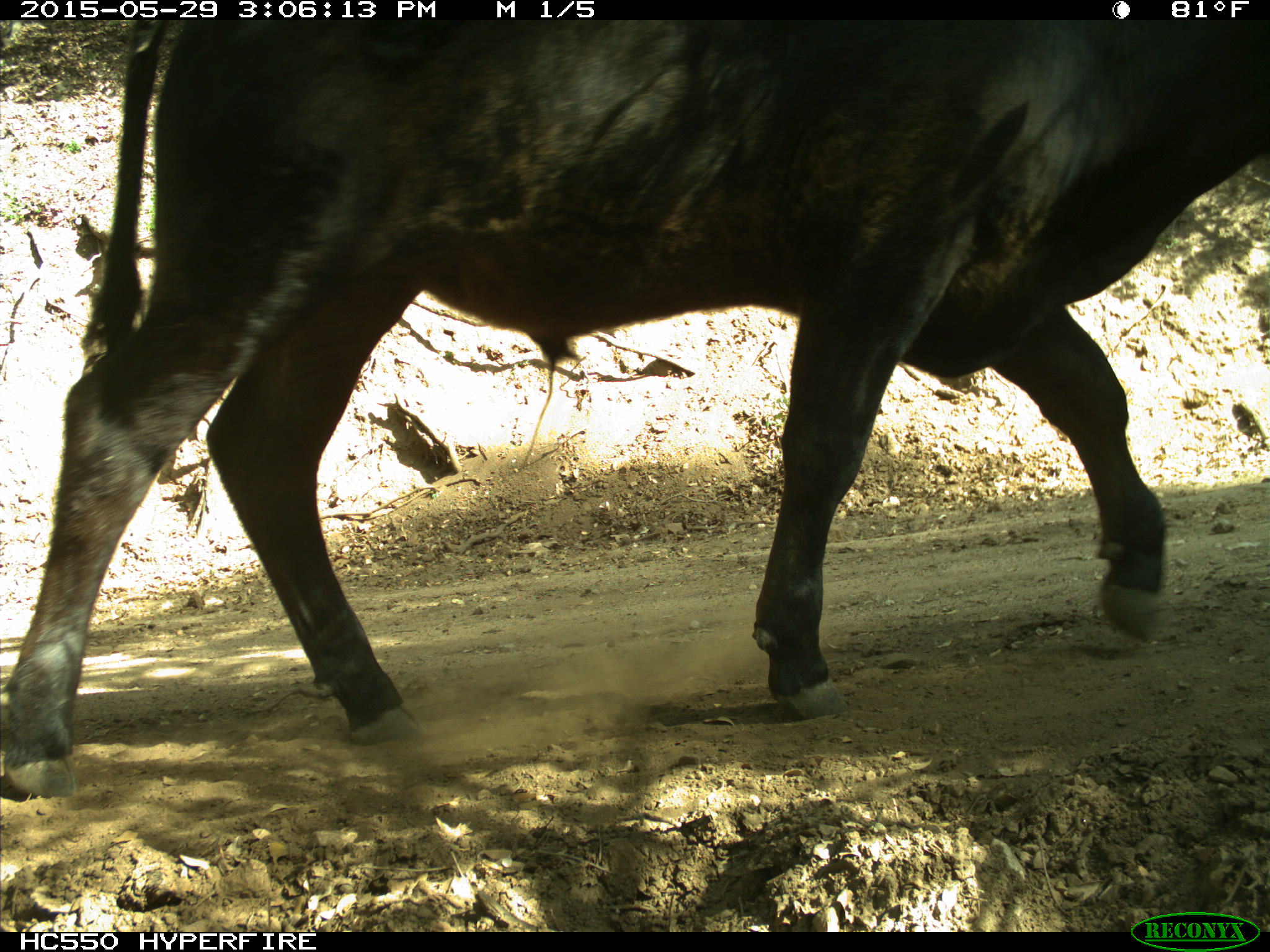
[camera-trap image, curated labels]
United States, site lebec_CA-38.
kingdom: Animalia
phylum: Chordata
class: Mammalia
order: Artiodactyla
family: Bovidae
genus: Bos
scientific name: Bos taurus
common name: domestic cow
Bos taurus (domestic cow).